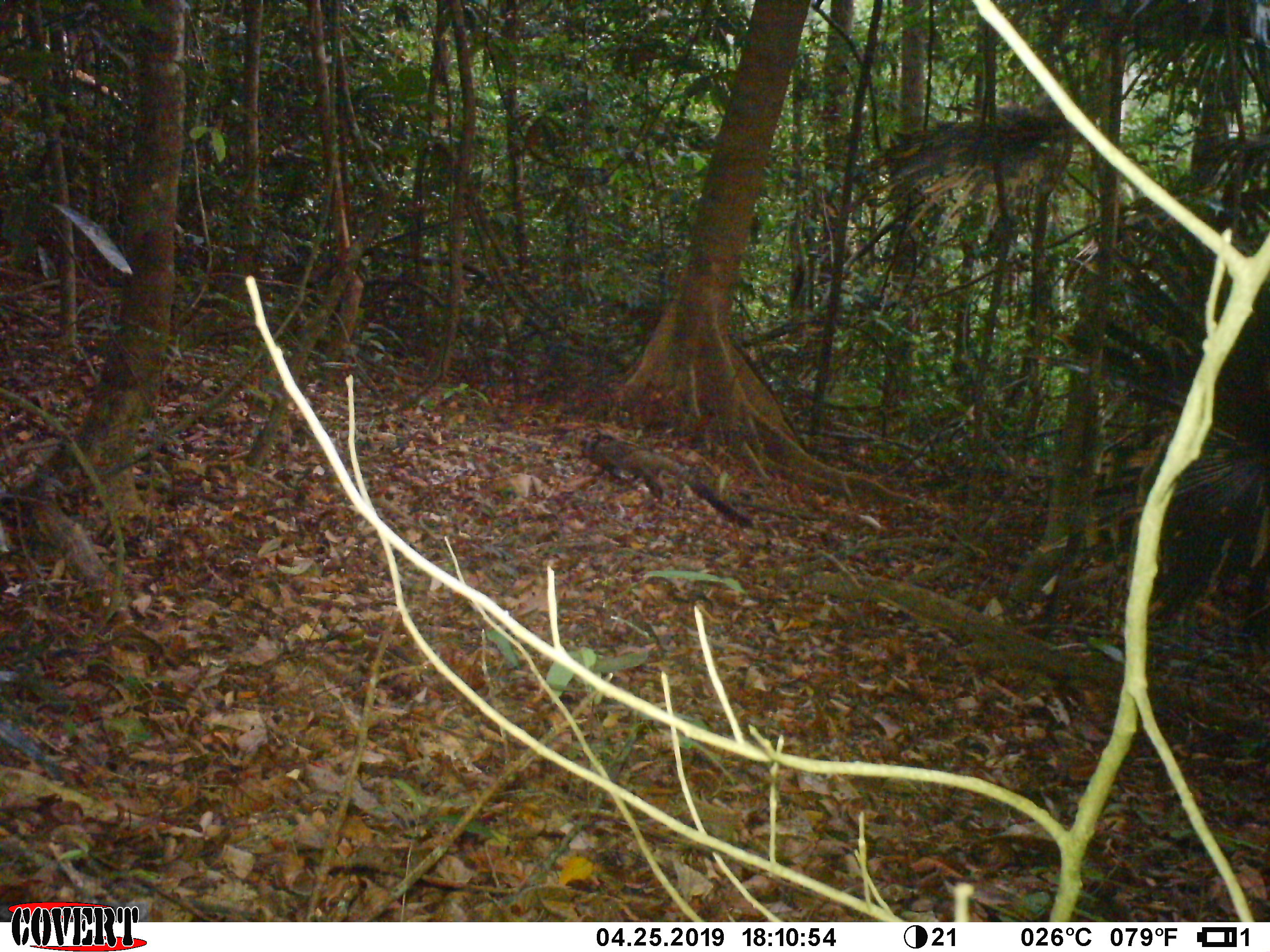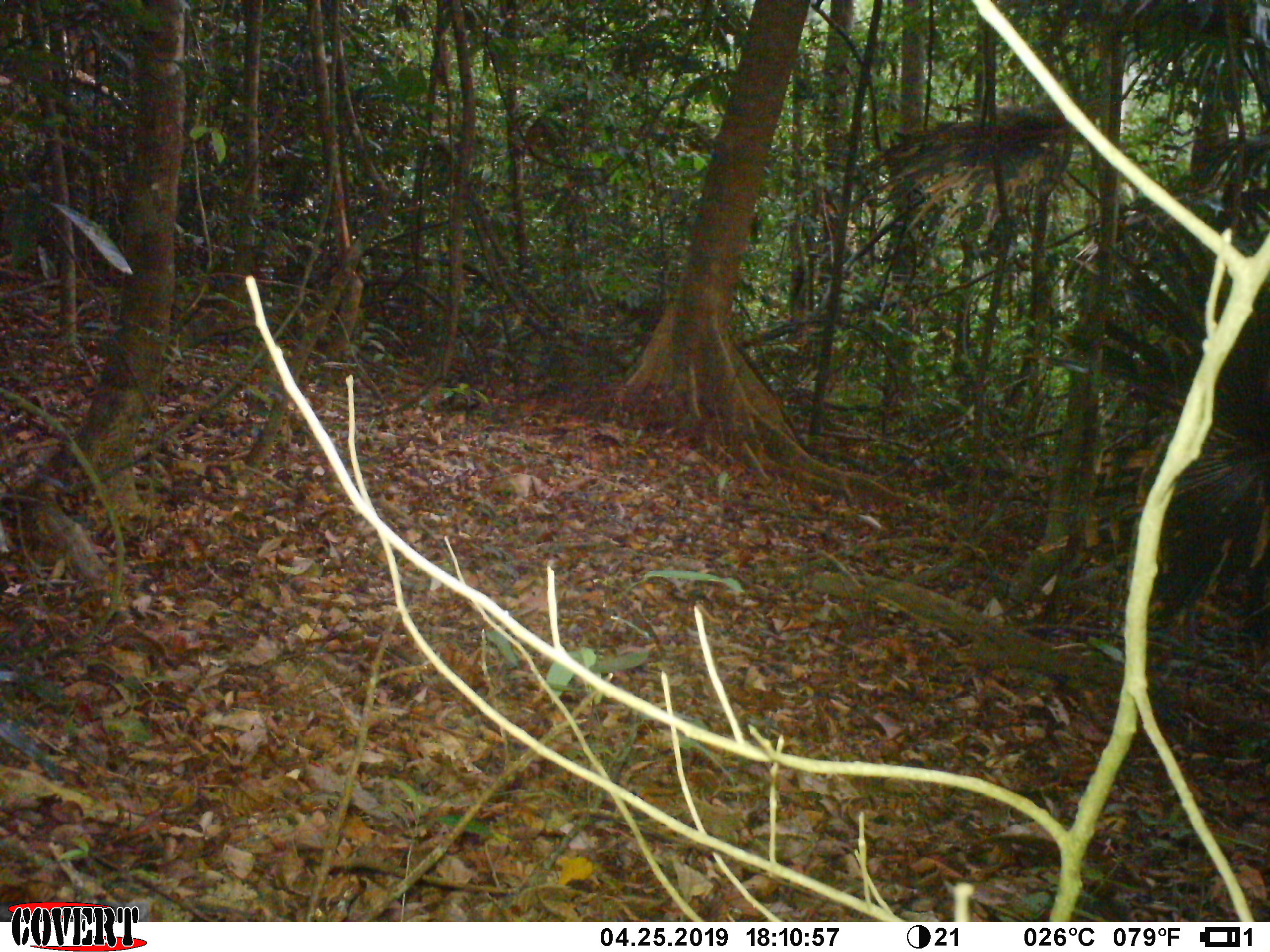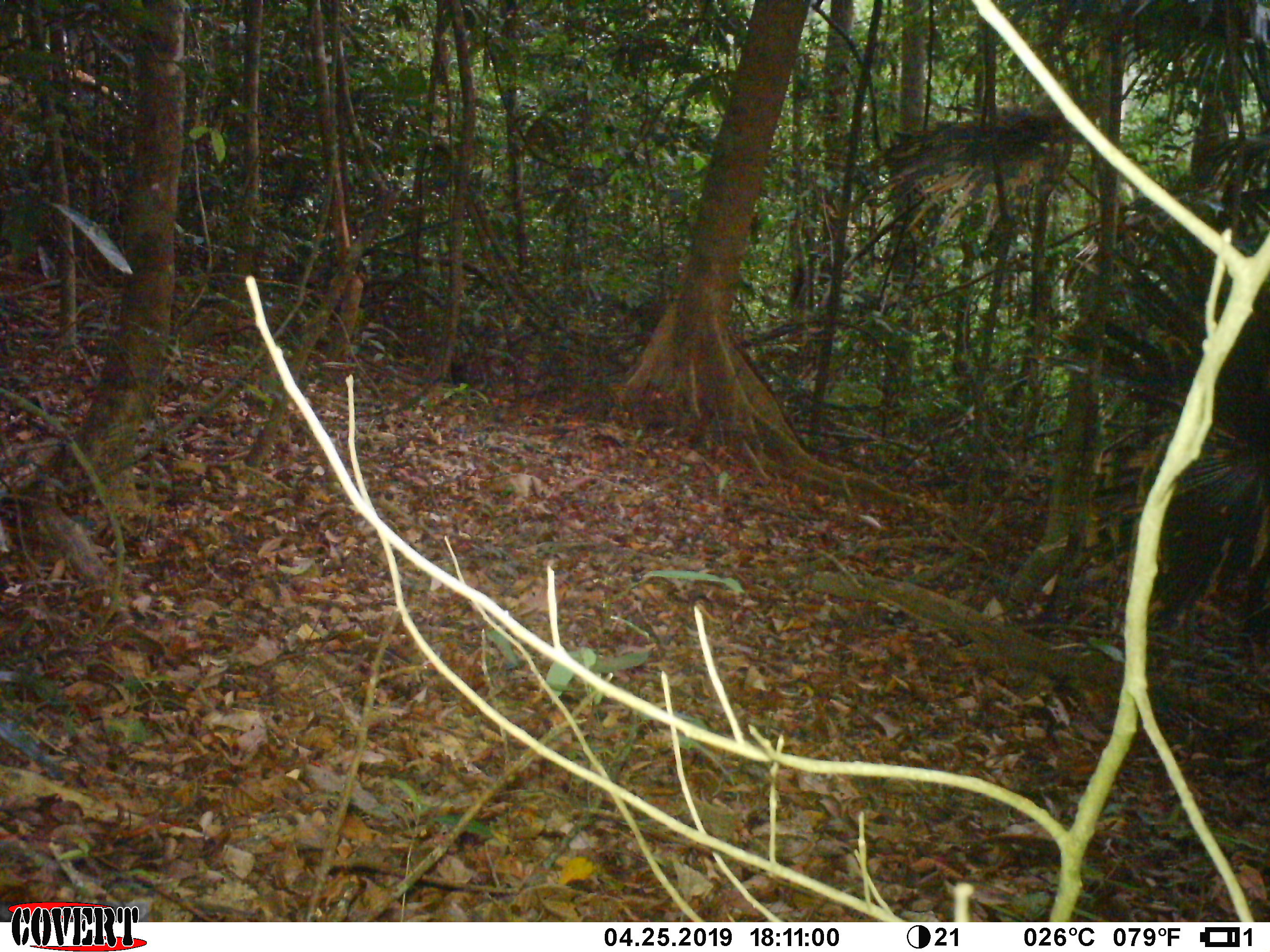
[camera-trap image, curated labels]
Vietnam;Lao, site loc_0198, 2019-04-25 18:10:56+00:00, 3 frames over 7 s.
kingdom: Animalia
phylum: Chordata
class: Mammalia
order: Carnivora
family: Viverridae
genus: Paradoxurus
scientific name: Paradoxurus hermaphroditus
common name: common palm civet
Common palm civet (Paradoxurus hermaphroditus). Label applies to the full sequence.